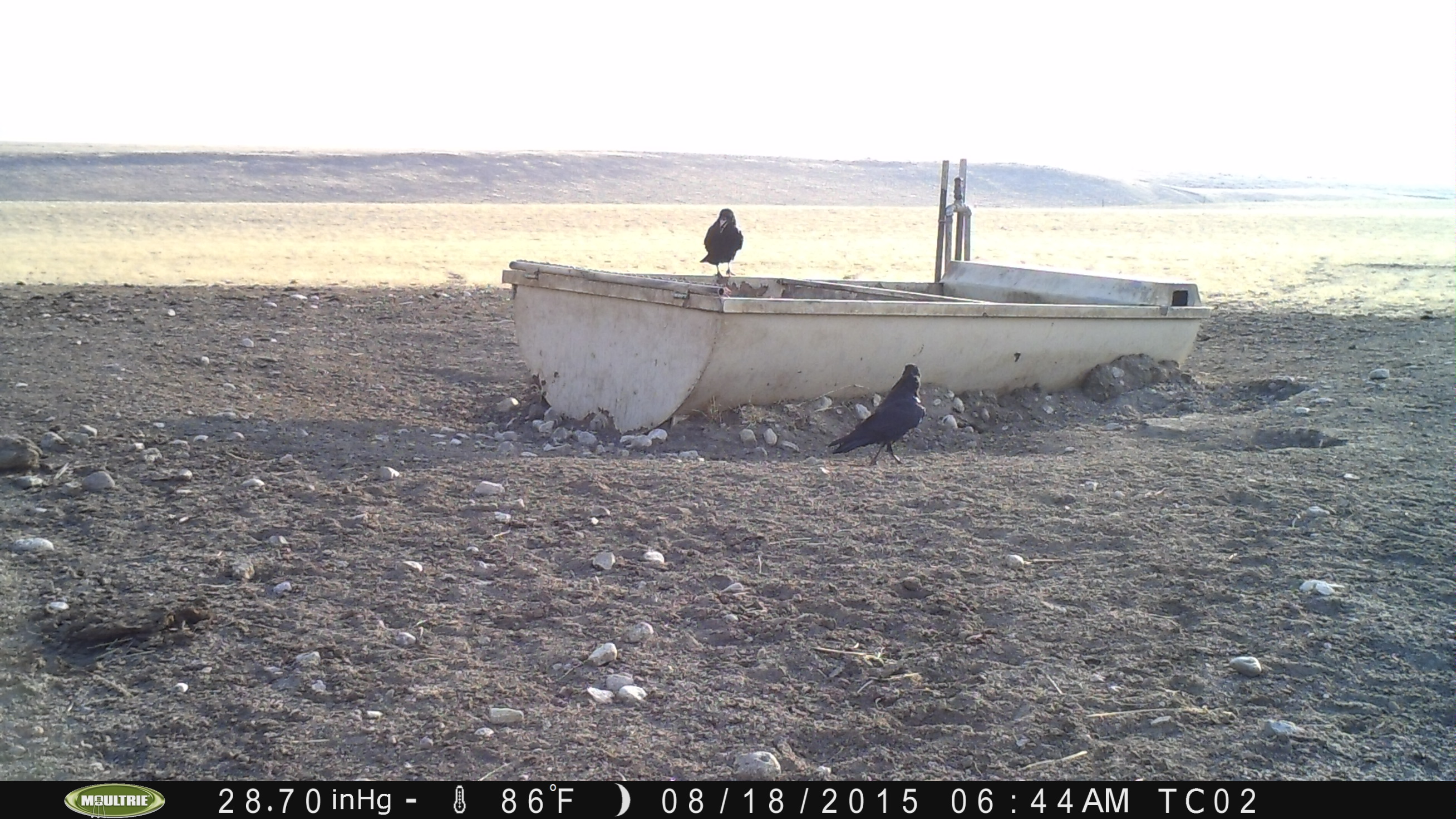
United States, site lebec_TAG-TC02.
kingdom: Animalia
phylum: Chordata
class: Aves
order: Passeriformes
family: Corvidae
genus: Corvus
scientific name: Corvus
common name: crows and ravens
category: unidentified corvus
Unidentified corvus (crows and ravens) (Corvus).